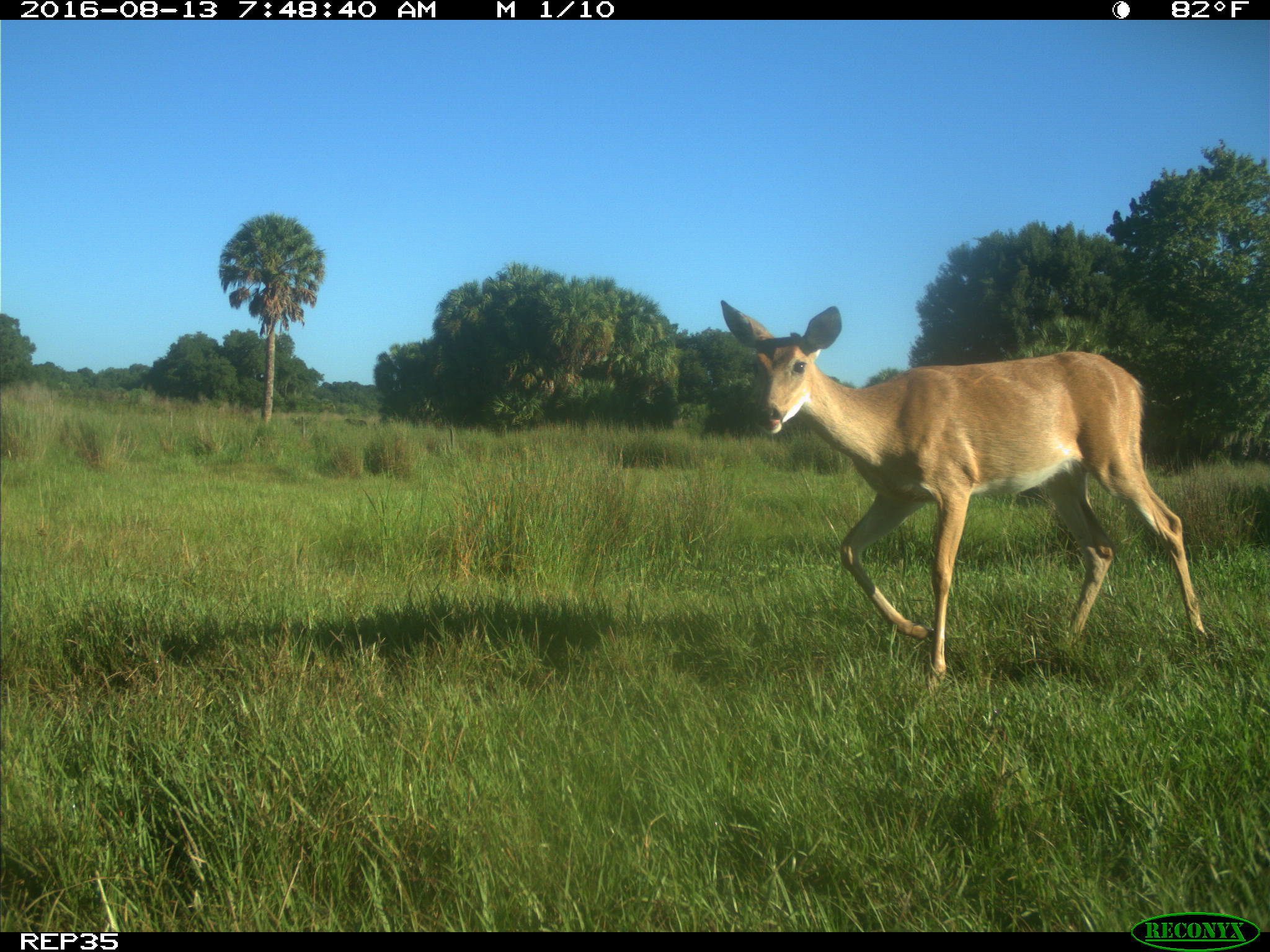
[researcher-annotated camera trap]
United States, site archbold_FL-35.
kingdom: Animalia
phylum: Chordata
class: Mammalia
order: Artiodactyla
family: Cervidae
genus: Odocoileus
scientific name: Odocoileus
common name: deer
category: unidentified deer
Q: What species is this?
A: Unidentified deer (deer) (Odocoileus).